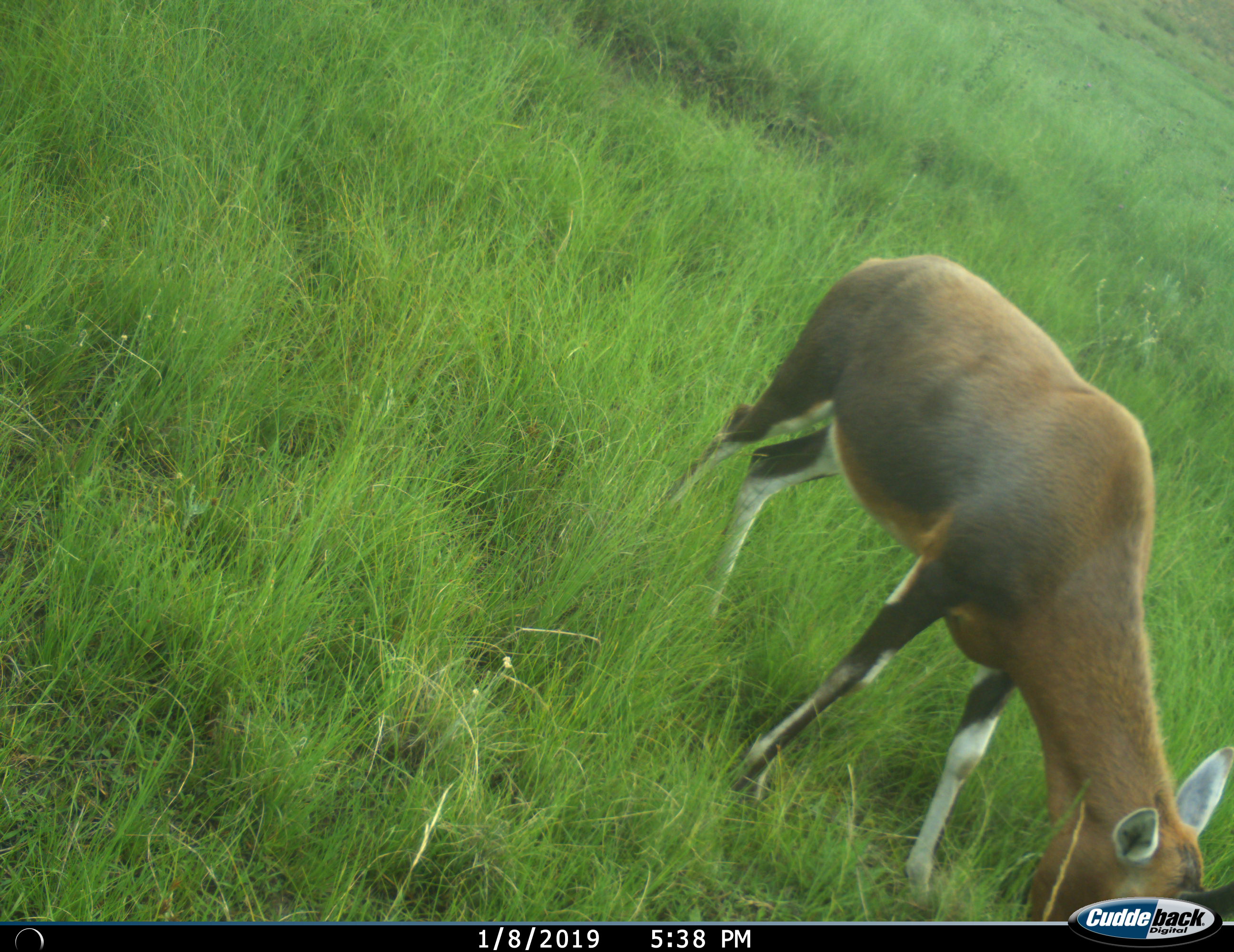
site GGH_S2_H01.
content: unidentified animal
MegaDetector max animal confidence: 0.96